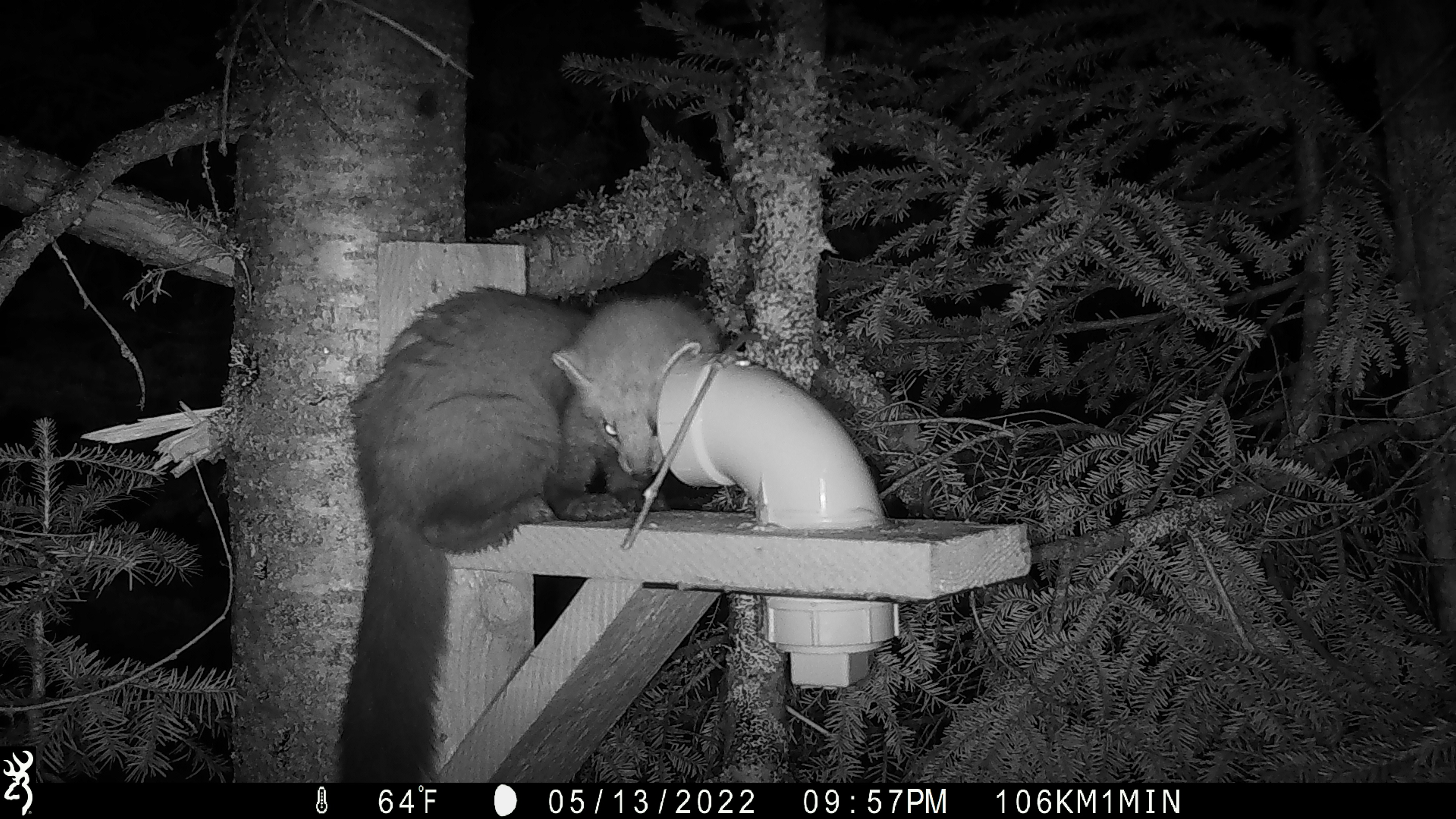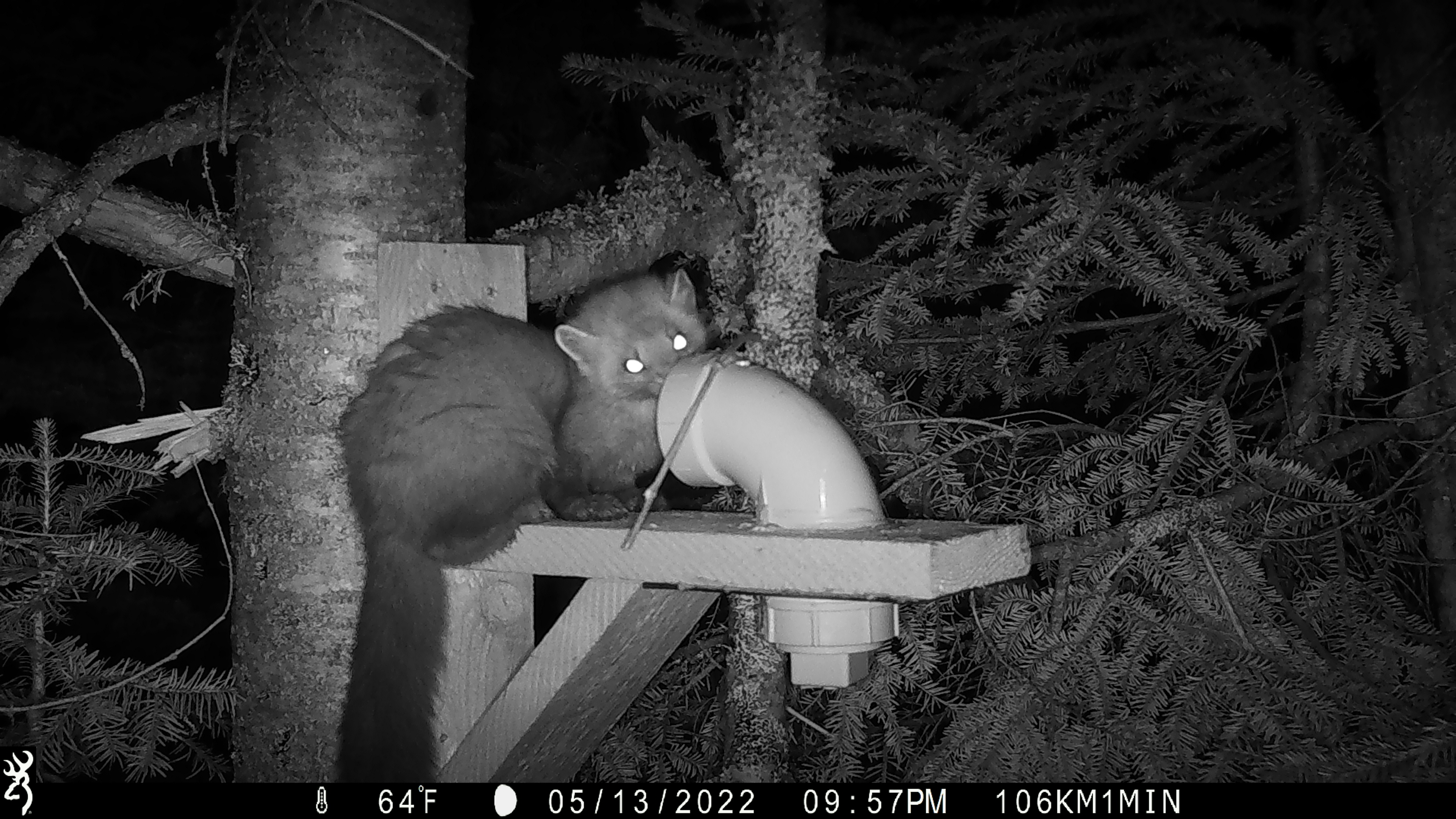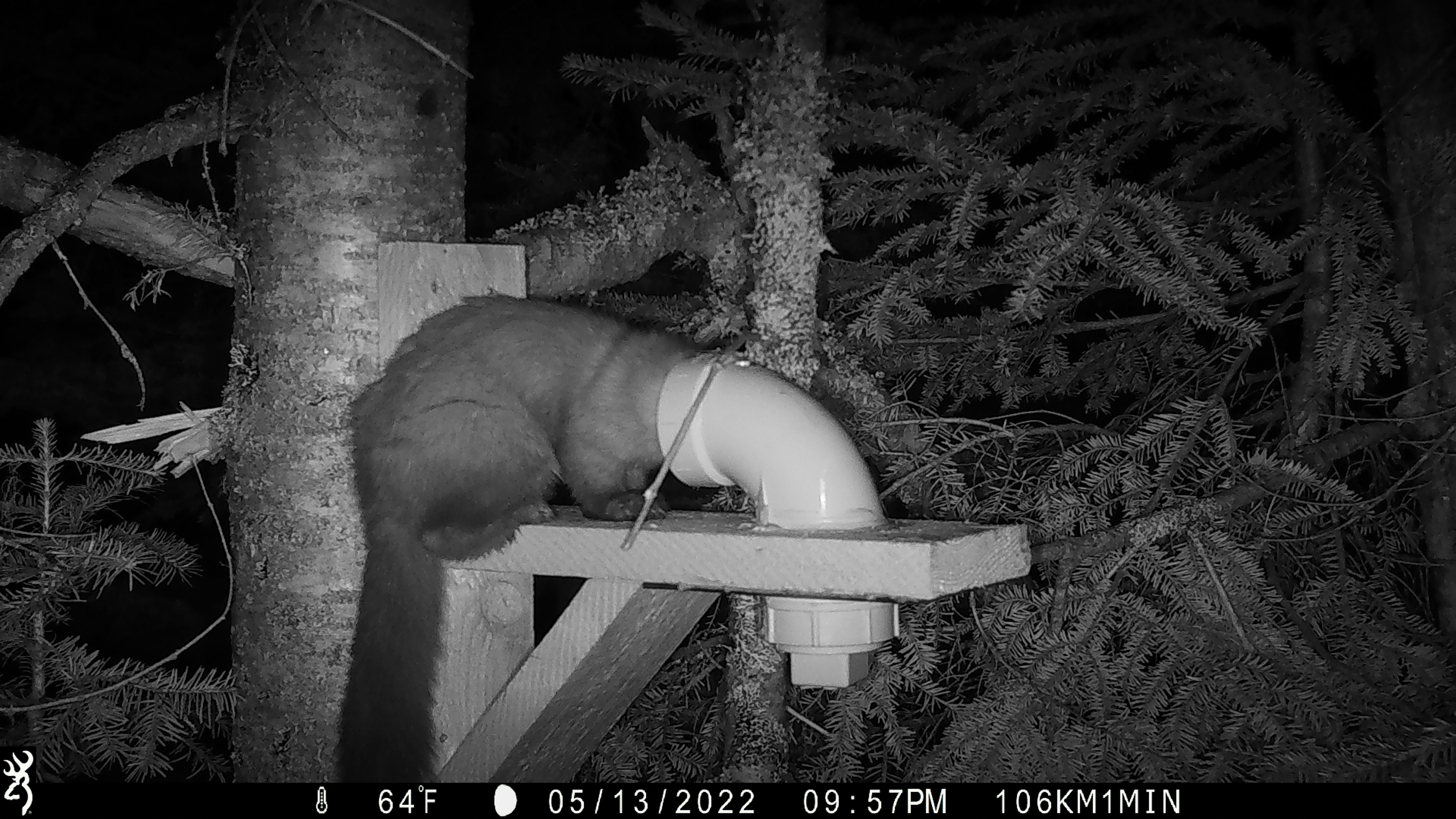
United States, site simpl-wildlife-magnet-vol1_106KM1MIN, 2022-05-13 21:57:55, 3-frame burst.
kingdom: Animalia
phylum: Chordata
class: Mammalia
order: Carnivora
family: Mustelidae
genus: Martes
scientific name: Martes americana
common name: american marten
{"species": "american marten (Martes americana)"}